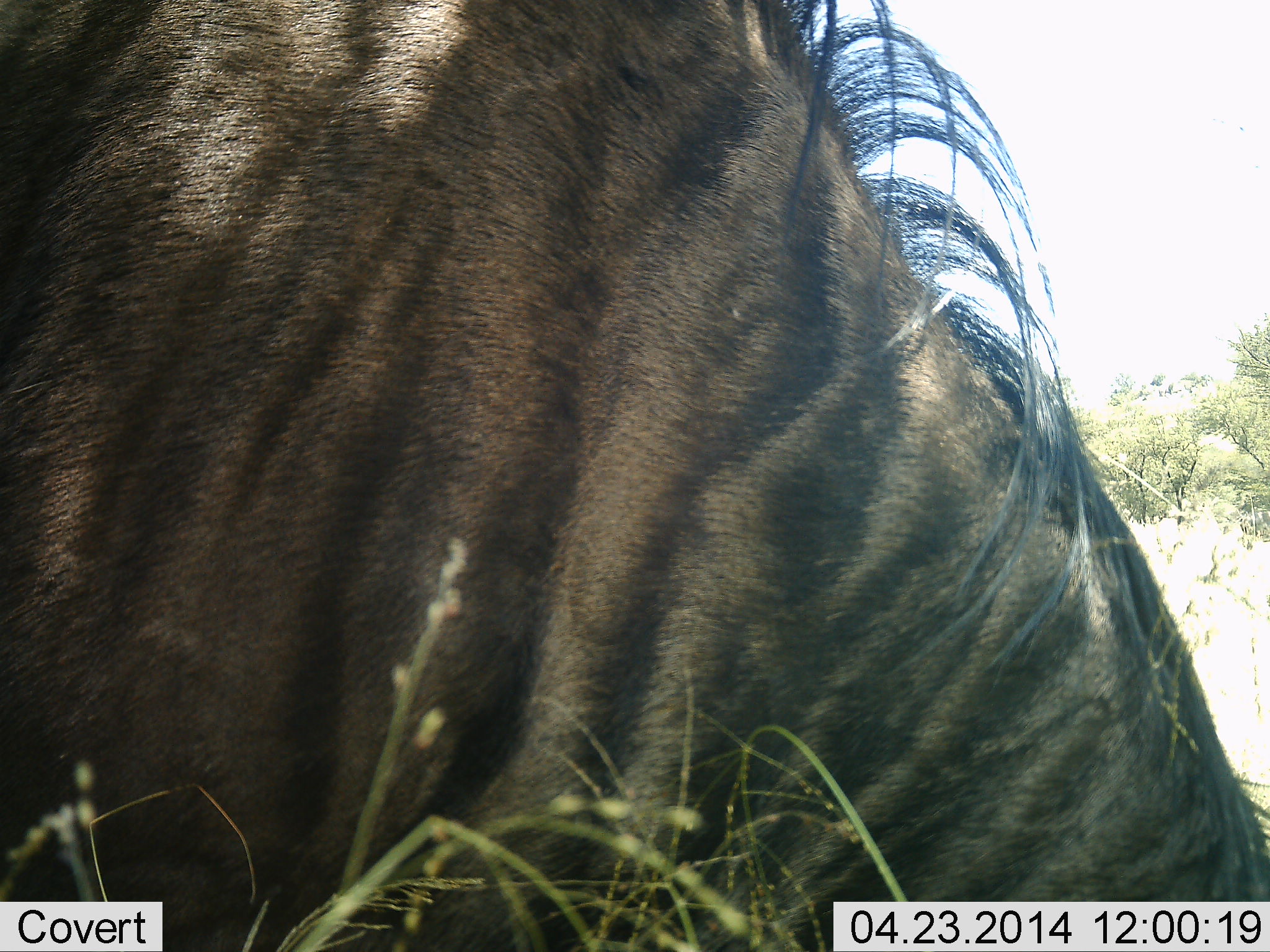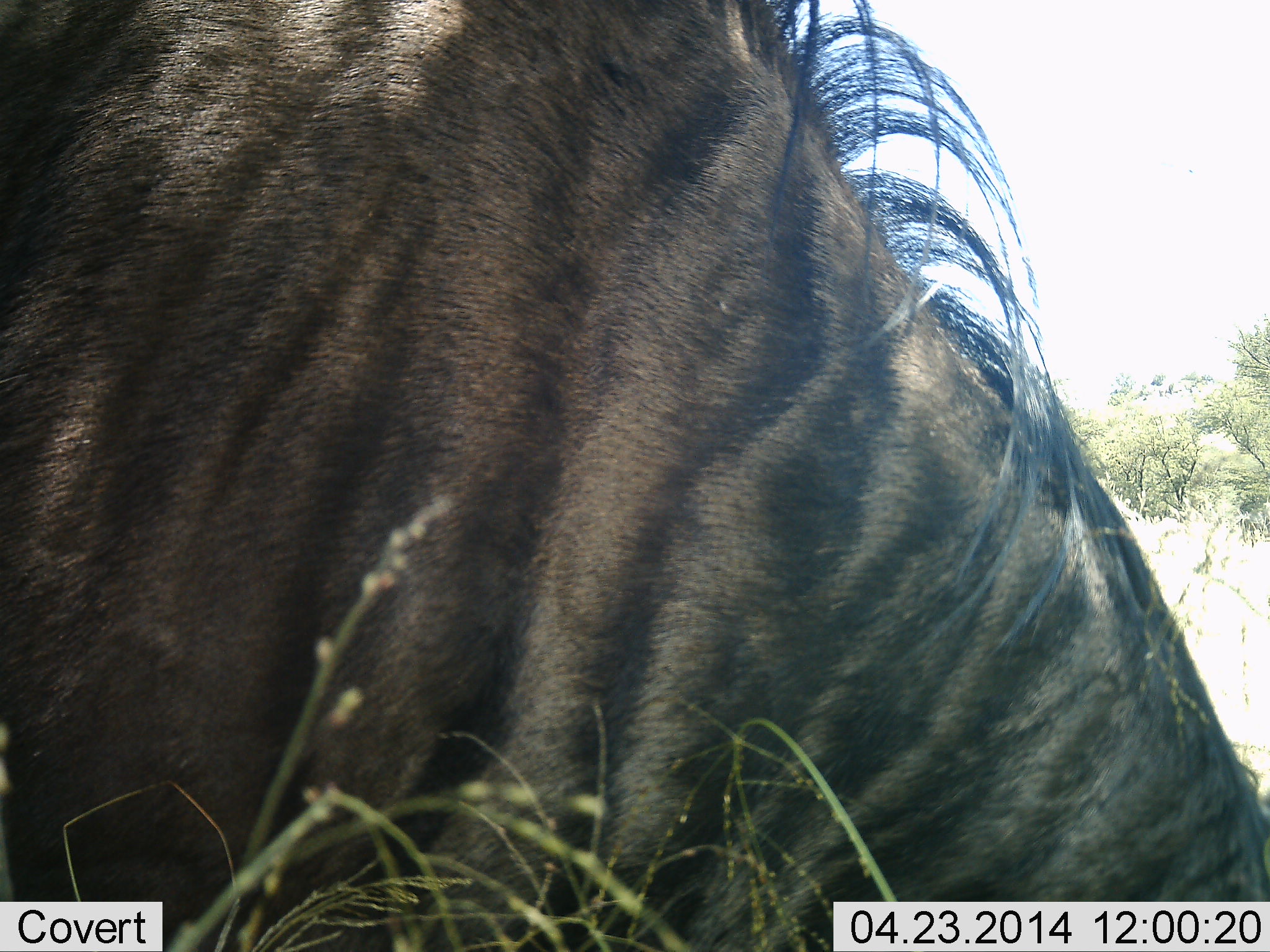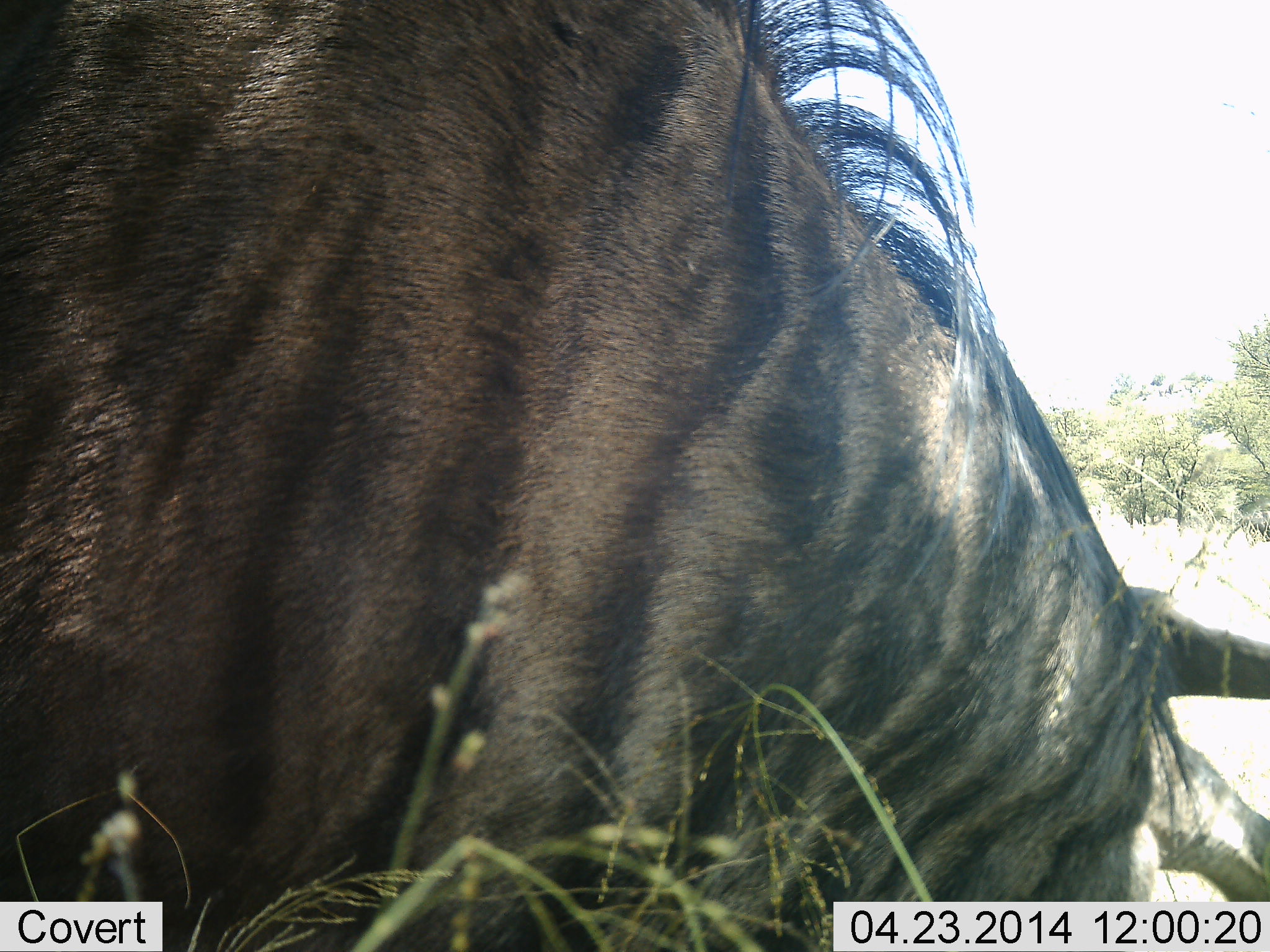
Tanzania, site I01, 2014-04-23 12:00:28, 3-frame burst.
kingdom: Animalia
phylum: Chordata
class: Mammalia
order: Artiodactyla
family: Bovidae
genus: Connochaetes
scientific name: Connochaetes taurinus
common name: blue wildebeest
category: wildebeest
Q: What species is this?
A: Wildebeest (blue wildebeest) (Connochaetes taurinus).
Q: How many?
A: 1.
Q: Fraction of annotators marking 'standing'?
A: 40%.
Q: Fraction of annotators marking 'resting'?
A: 10%.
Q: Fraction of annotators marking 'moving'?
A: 0%.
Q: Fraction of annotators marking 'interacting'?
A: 0%.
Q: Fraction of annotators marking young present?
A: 0%.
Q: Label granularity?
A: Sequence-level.